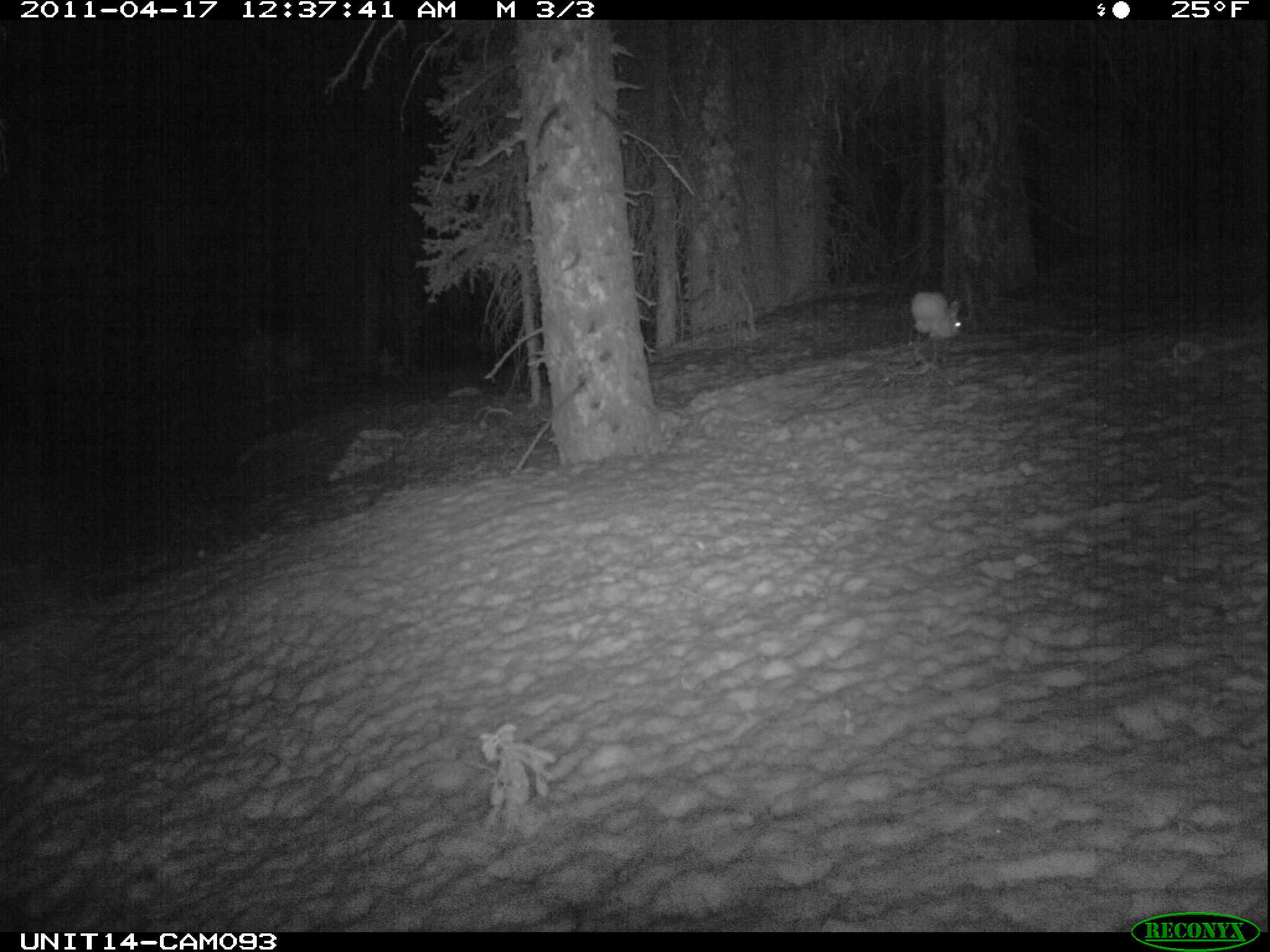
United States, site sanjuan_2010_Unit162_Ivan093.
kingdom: Animalia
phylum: Chordata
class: Mammalia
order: Lagomorpha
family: Leporidae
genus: Lepus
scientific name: Lepus americanus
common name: snowshoe hare